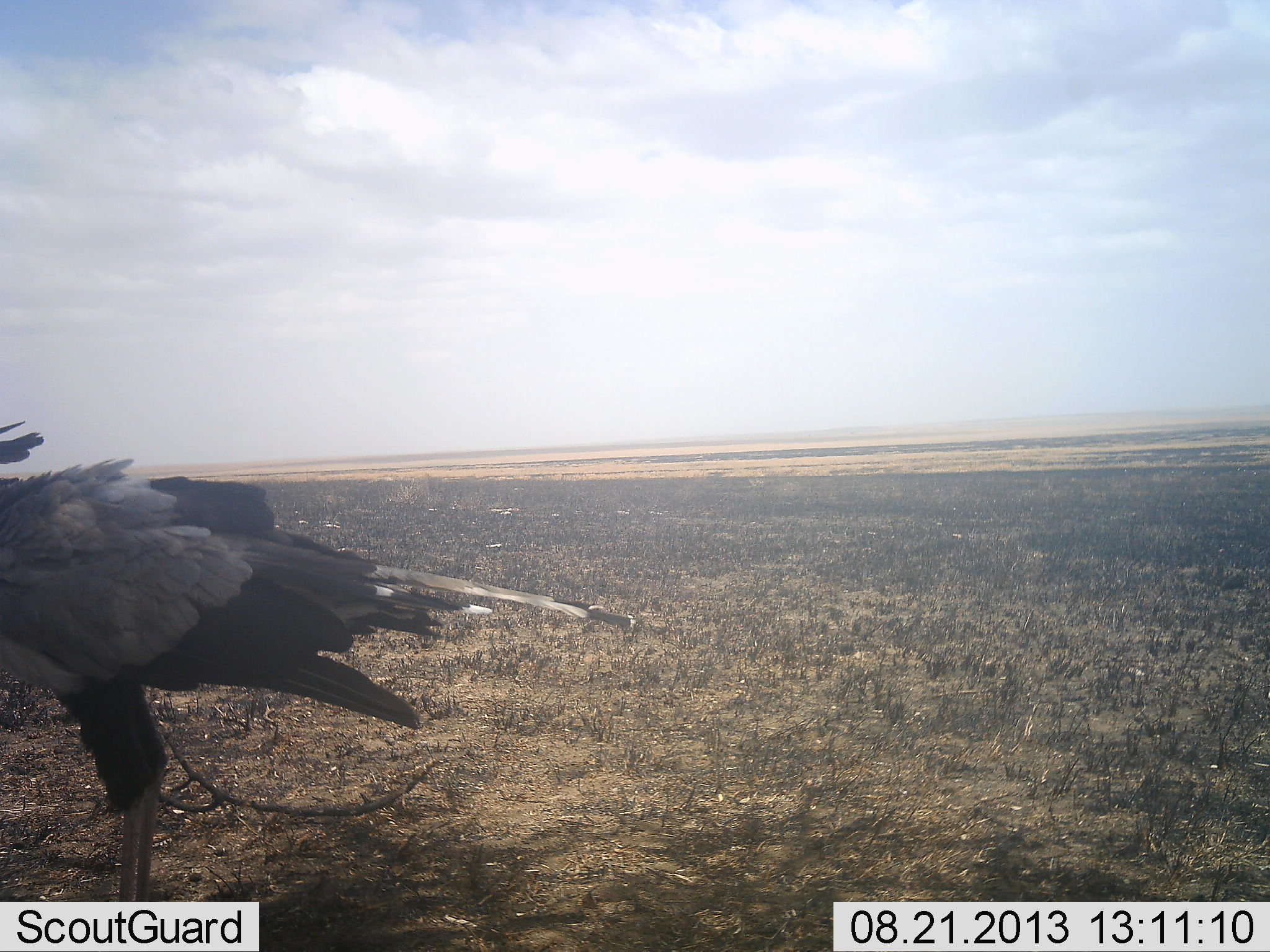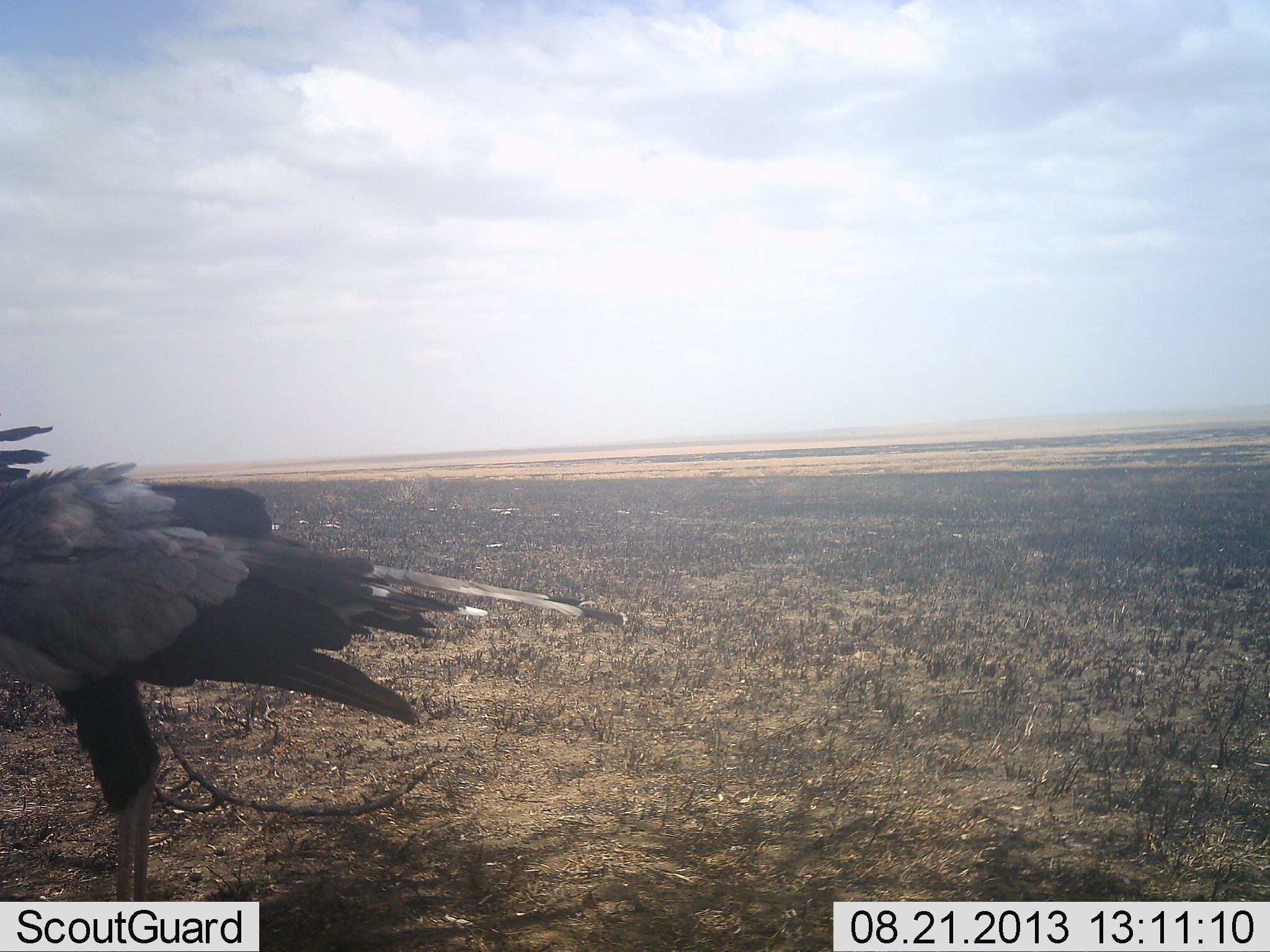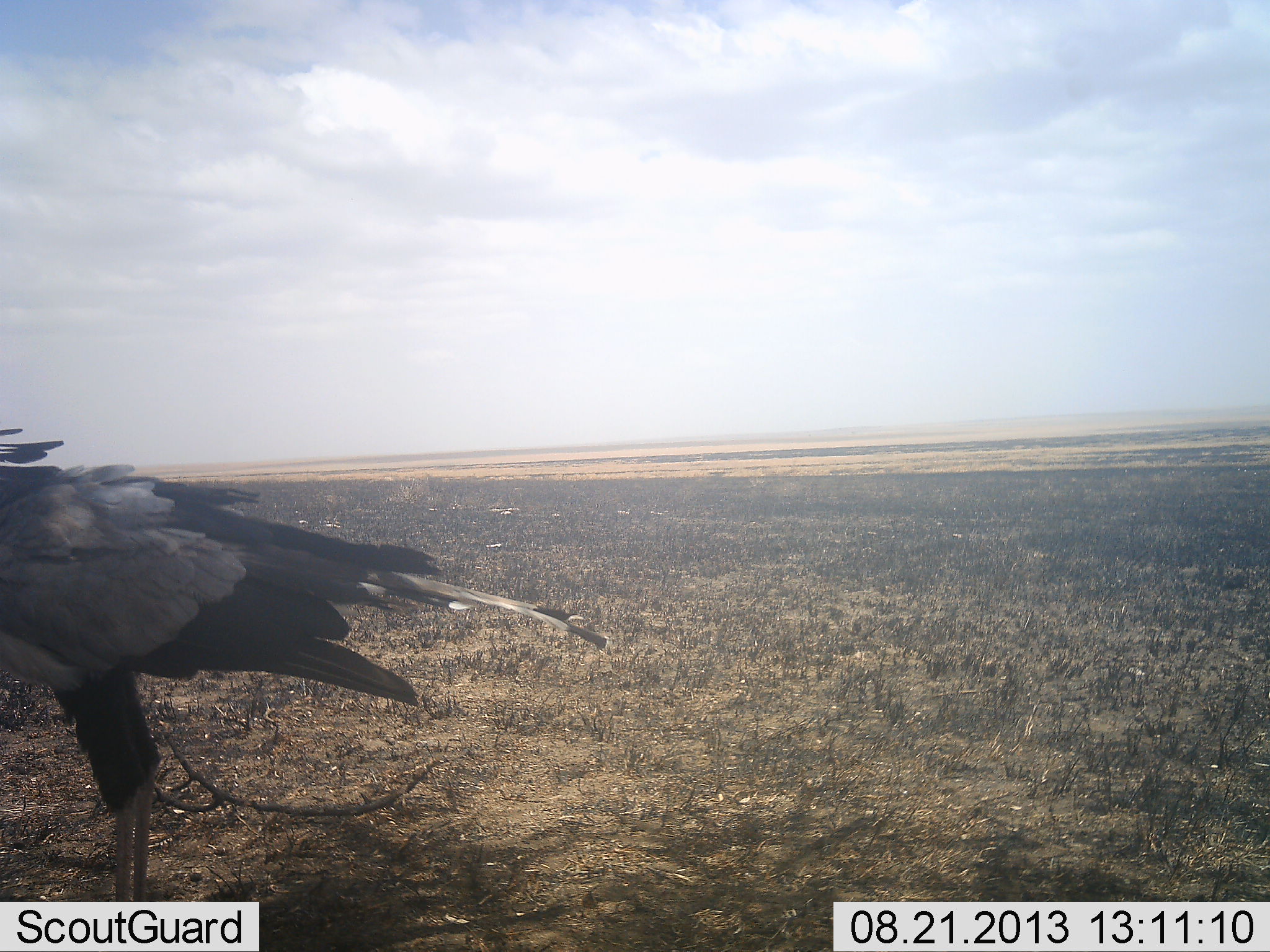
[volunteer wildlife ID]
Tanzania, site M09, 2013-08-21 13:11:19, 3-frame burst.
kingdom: Animalia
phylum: Chordata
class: Aves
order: Accipitriformes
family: Sagittariidae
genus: Sagittarius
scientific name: Sagittarius serpentarius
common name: secretary bird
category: secretarybird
Secretarybird (secretary bird) (Sagittarius serpentarius), count 1. Behavior (volunteer vote fractions): standing 100%, resting 6%, moving 0%, interacting 0%. Young present (vote fraction): 0%. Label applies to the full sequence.